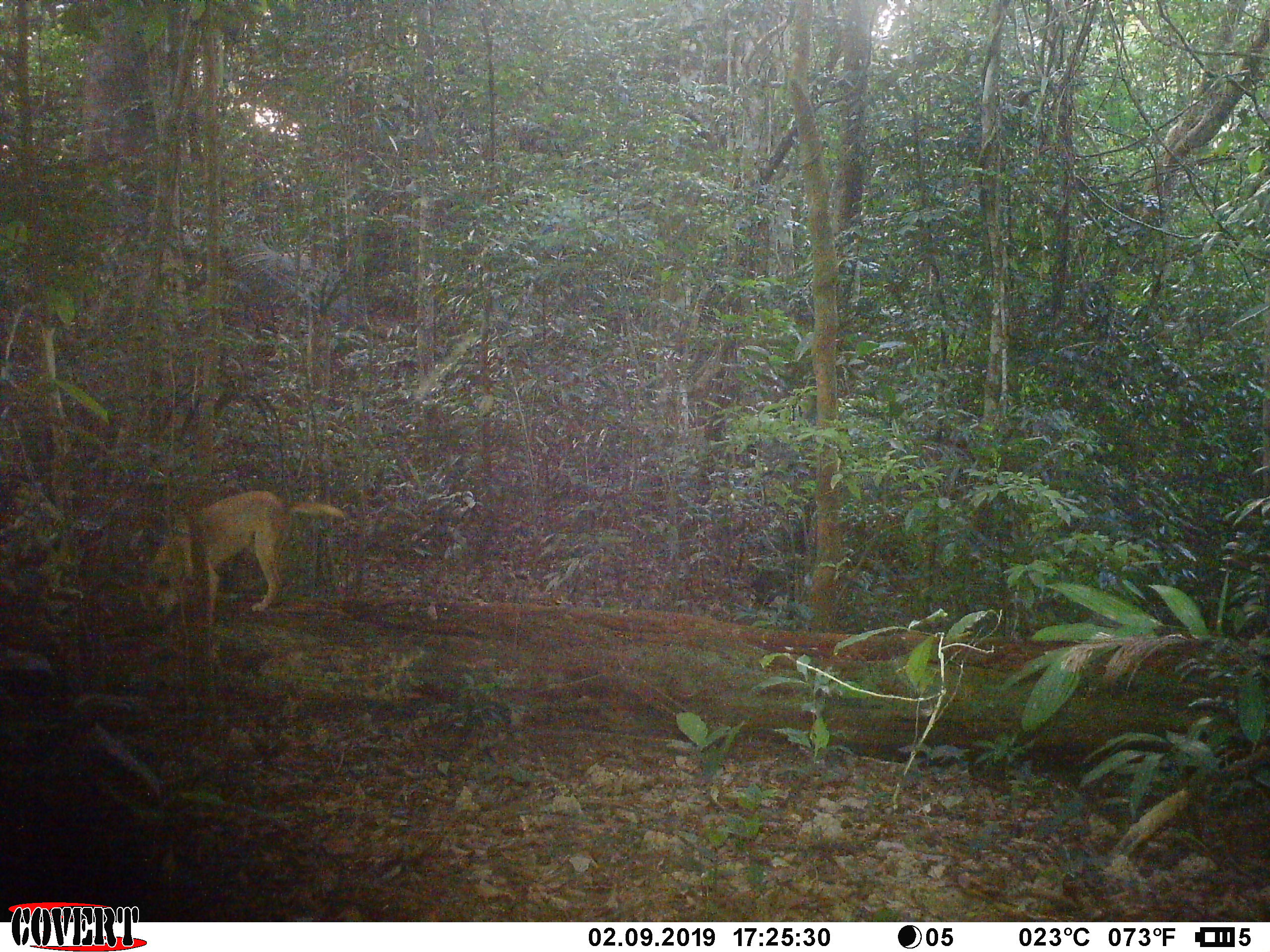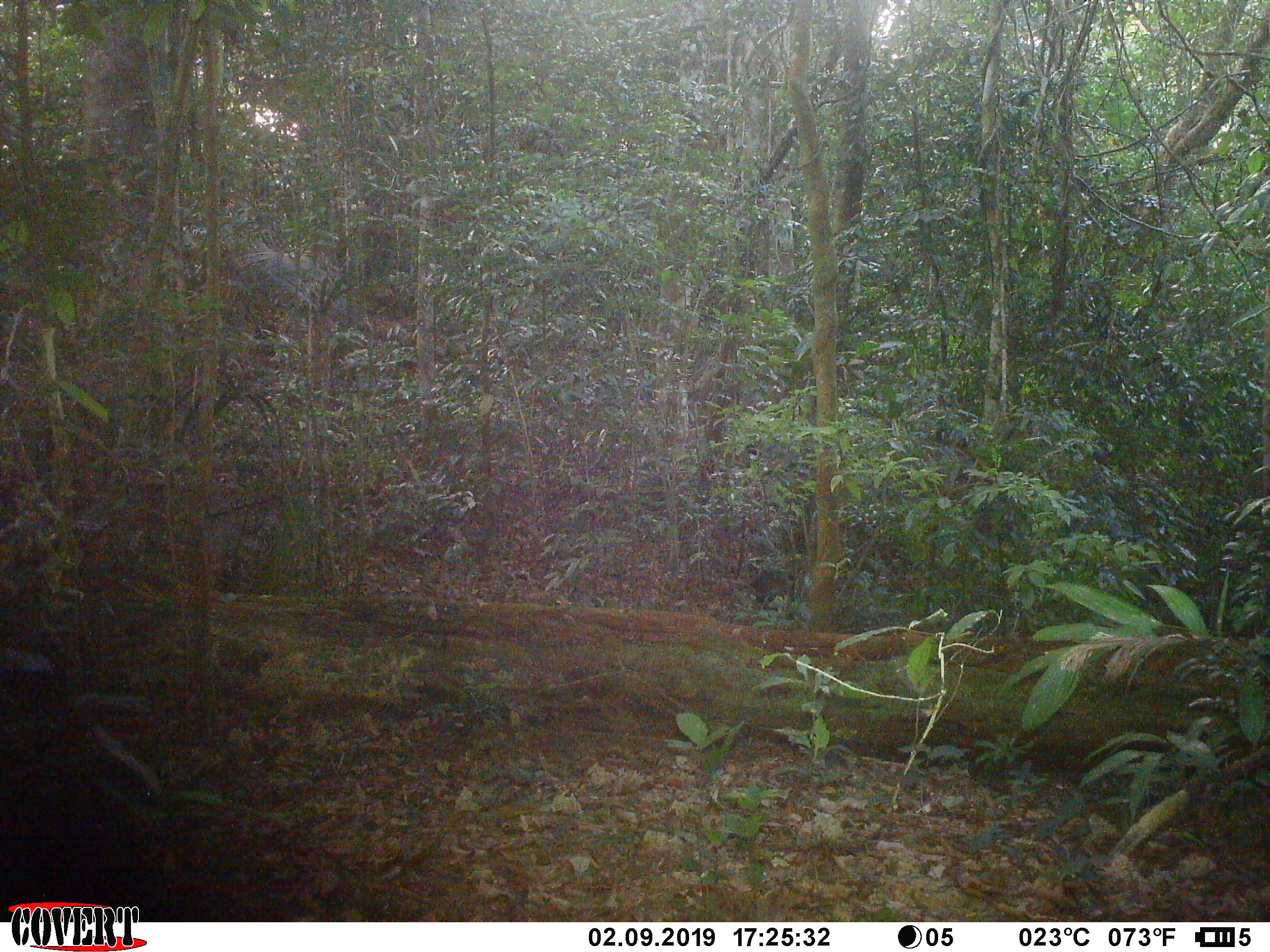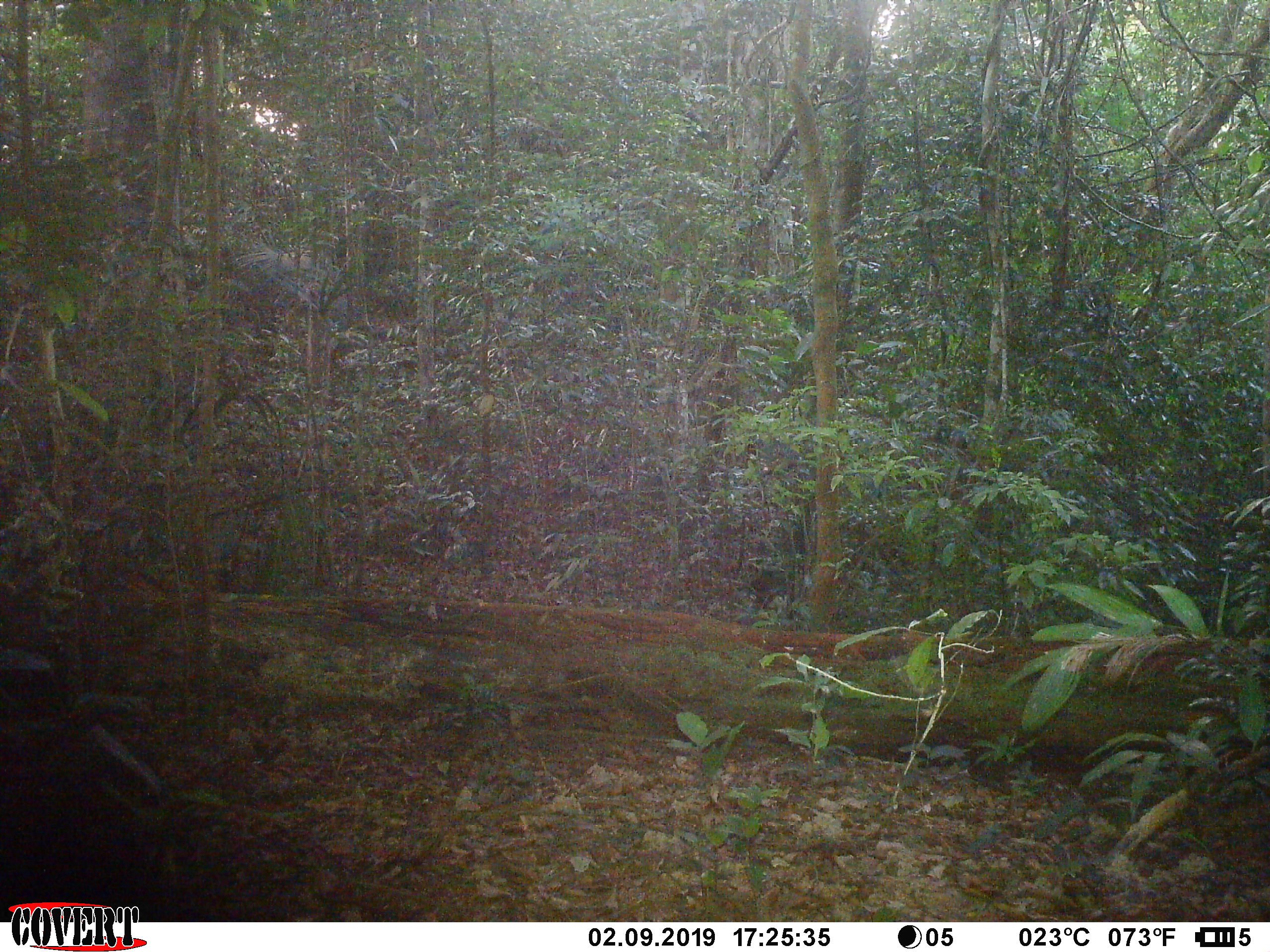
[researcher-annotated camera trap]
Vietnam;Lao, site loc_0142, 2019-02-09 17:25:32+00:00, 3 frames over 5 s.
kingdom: Animalia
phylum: Chordata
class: Mammalia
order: Carnivora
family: Canidae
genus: Canis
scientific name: Canis familiaris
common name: domestic dog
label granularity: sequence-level